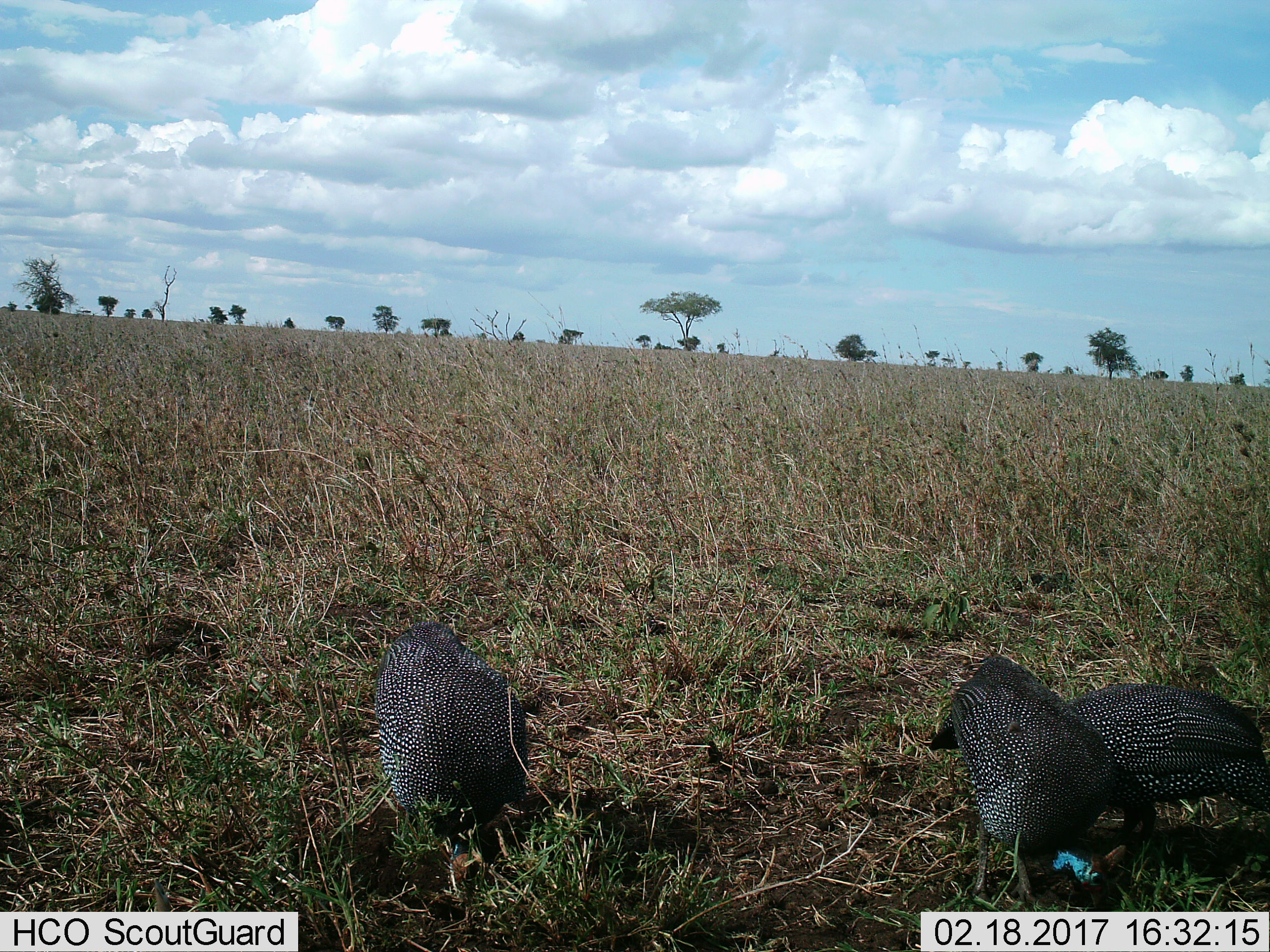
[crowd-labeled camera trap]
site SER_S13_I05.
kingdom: Animalia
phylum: Chordata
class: Aves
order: Galliformes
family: Numididae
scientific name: Numididae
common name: guineafowl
Guineafowl (Numididae), count 3. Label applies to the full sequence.